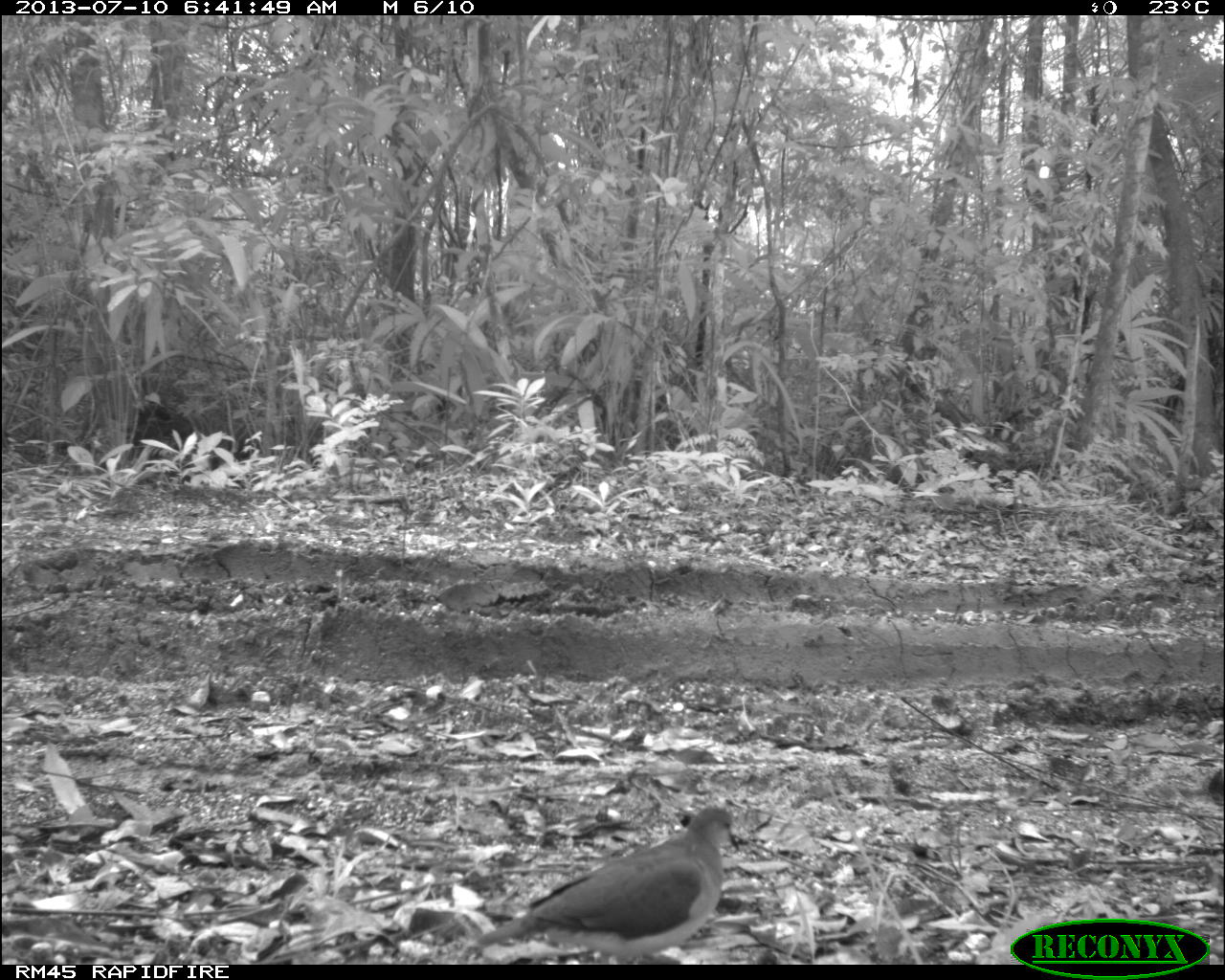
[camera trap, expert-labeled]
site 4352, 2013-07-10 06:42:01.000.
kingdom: Animalia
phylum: Chordata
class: Aves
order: Columbiformes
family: Columbidae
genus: Leptotila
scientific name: Leptotila plumbeiceps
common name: gray-headed dove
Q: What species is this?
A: Leptotila plumbeiceps (gray-headed dove).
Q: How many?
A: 2.